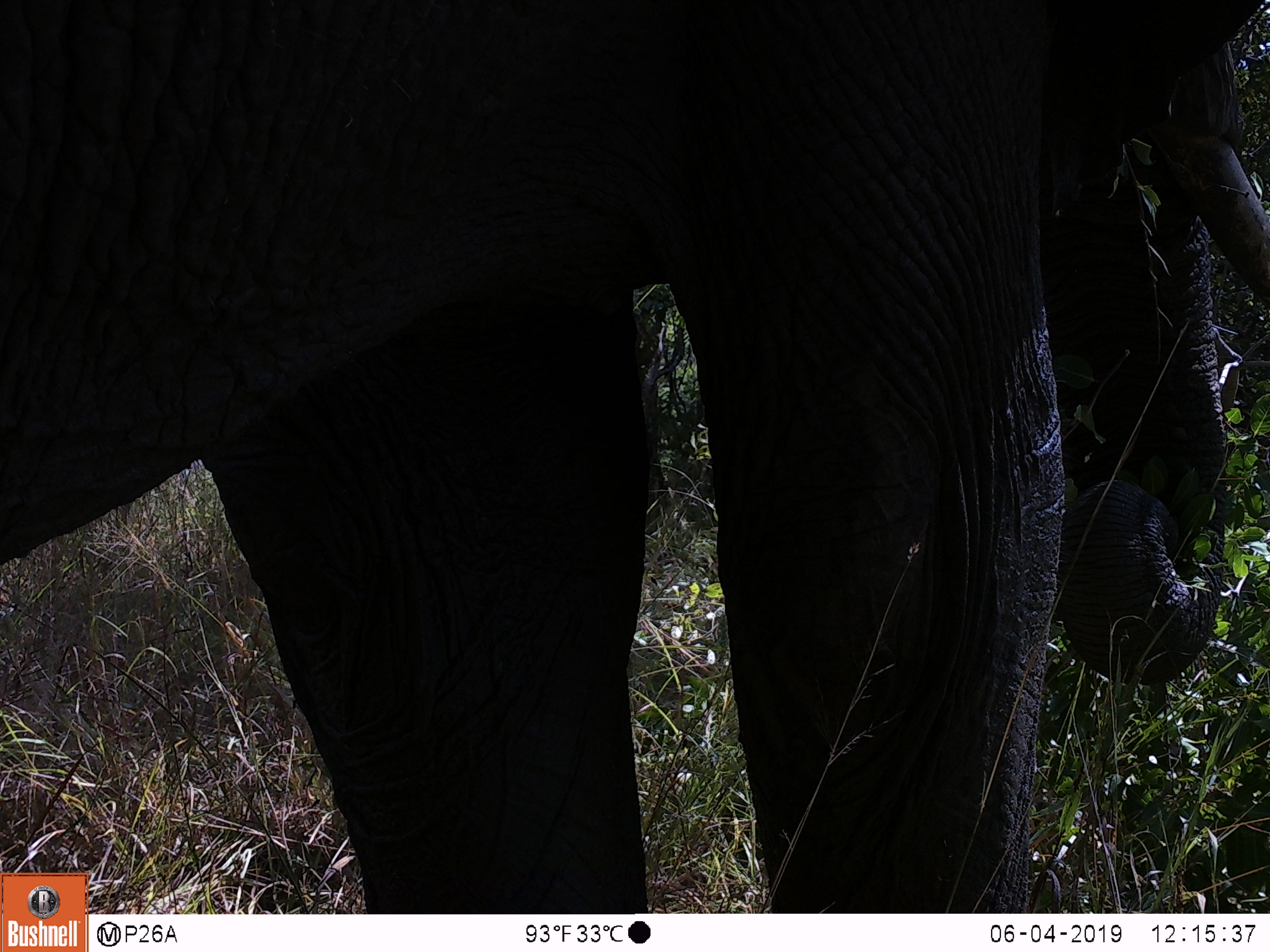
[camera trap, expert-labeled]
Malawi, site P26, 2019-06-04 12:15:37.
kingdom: Animalia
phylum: Chordata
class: Mammalia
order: Proboscidea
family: Elephantidae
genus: Loxodonta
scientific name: Loxodonta africana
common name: african savanna elephant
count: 1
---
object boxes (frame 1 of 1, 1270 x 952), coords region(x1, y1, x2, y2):
african savanna elephant: region(88, 0, 1269, 912)